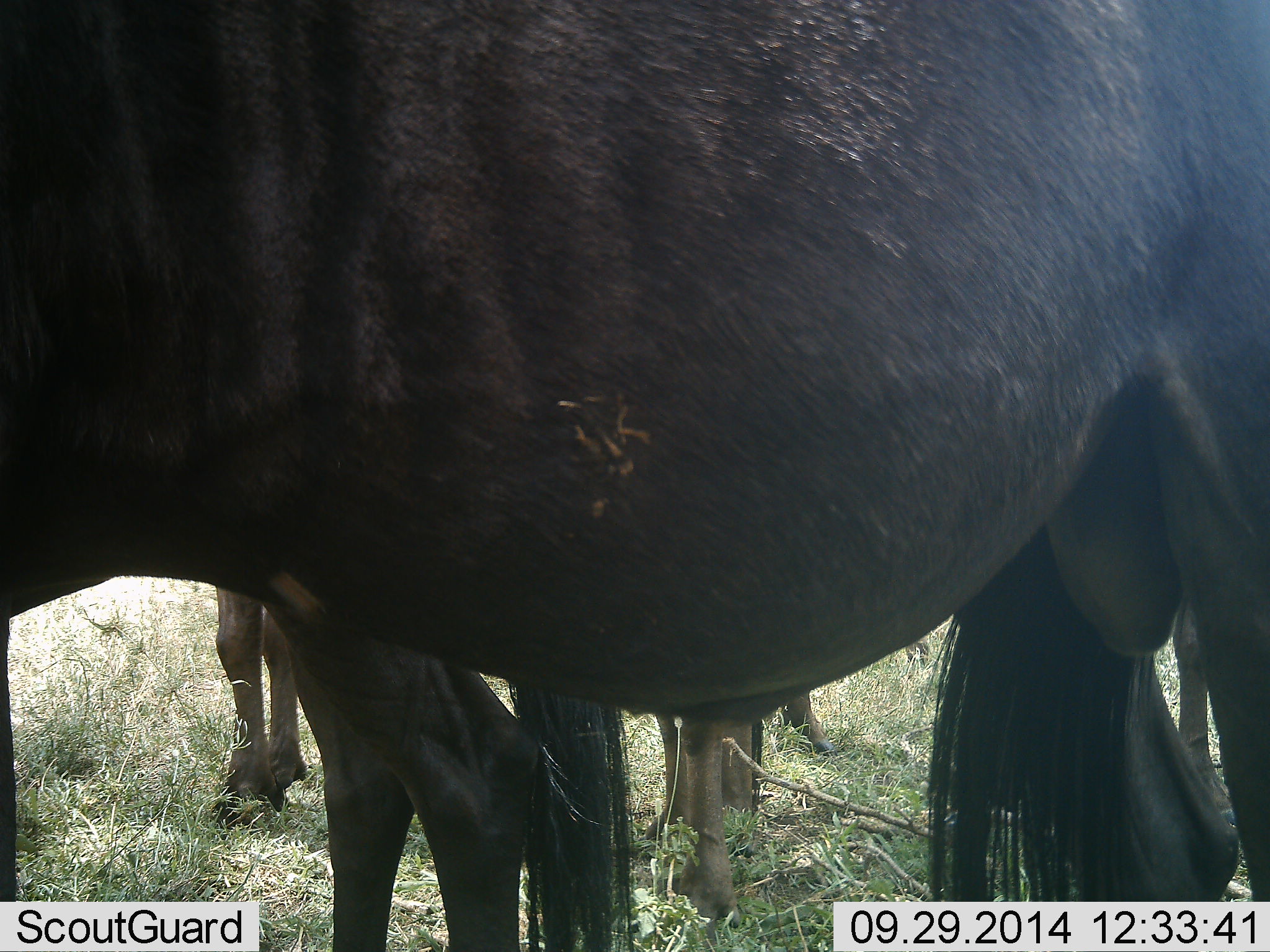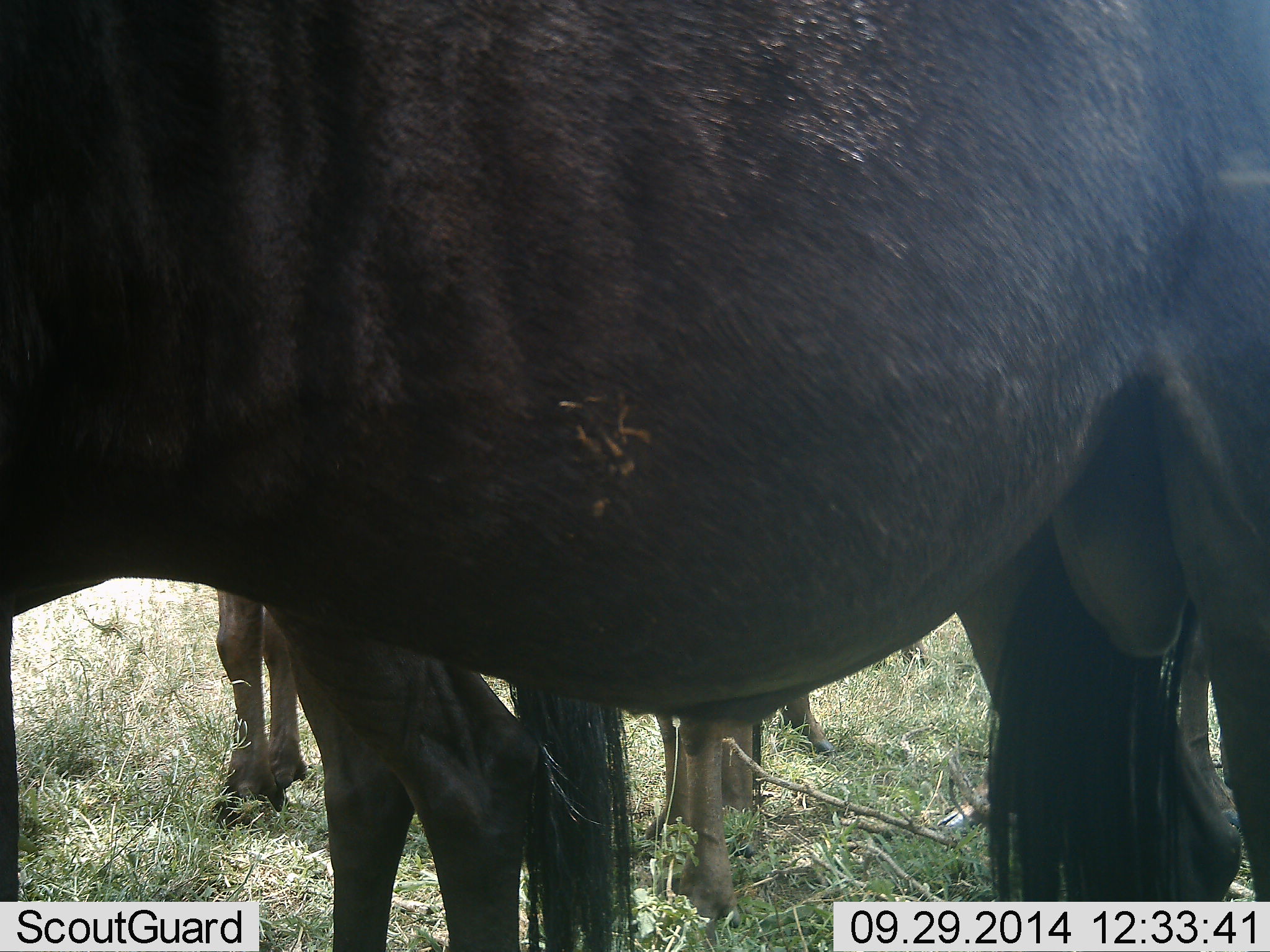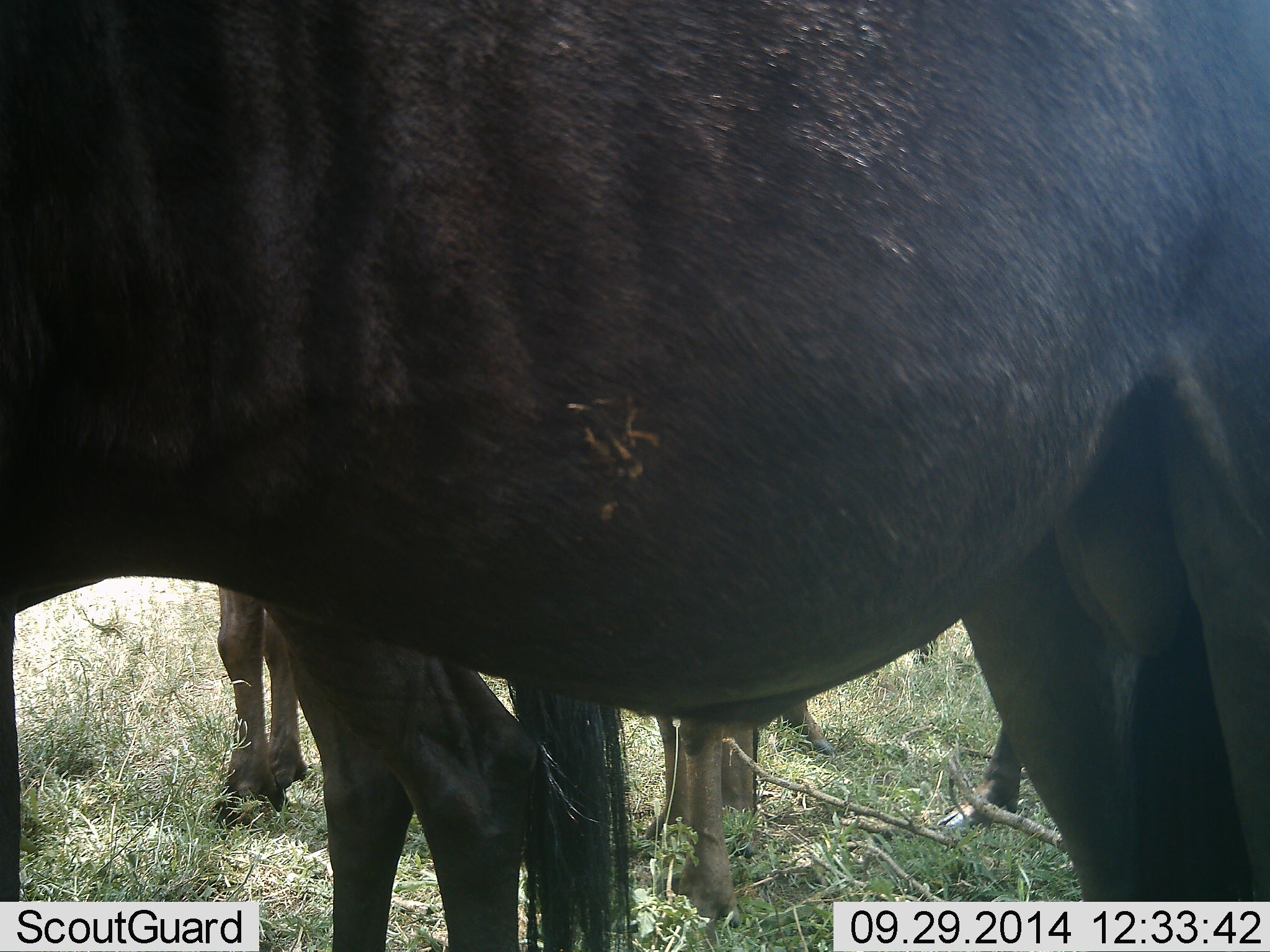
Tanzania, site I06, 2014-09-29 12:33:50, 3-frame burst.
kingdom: Animalia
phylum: Chordata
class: Mammalia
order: Artiodactyla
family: Bovidae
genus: Connochaetes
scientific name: Connochaetes taurinus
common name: blue wildebeest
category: wildebeest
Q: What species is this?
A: Wildebeest (blue wildebeest) (Connochaetes taurinus).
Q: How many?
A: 3.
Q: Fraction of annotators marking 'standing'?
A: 90%.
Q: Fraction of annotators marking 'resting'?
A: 0%.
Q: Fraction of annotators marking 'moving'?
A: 0%.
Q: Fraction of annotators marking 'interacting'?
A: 0%.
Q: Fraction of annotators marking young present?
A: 0%.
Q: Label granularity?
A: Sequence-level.